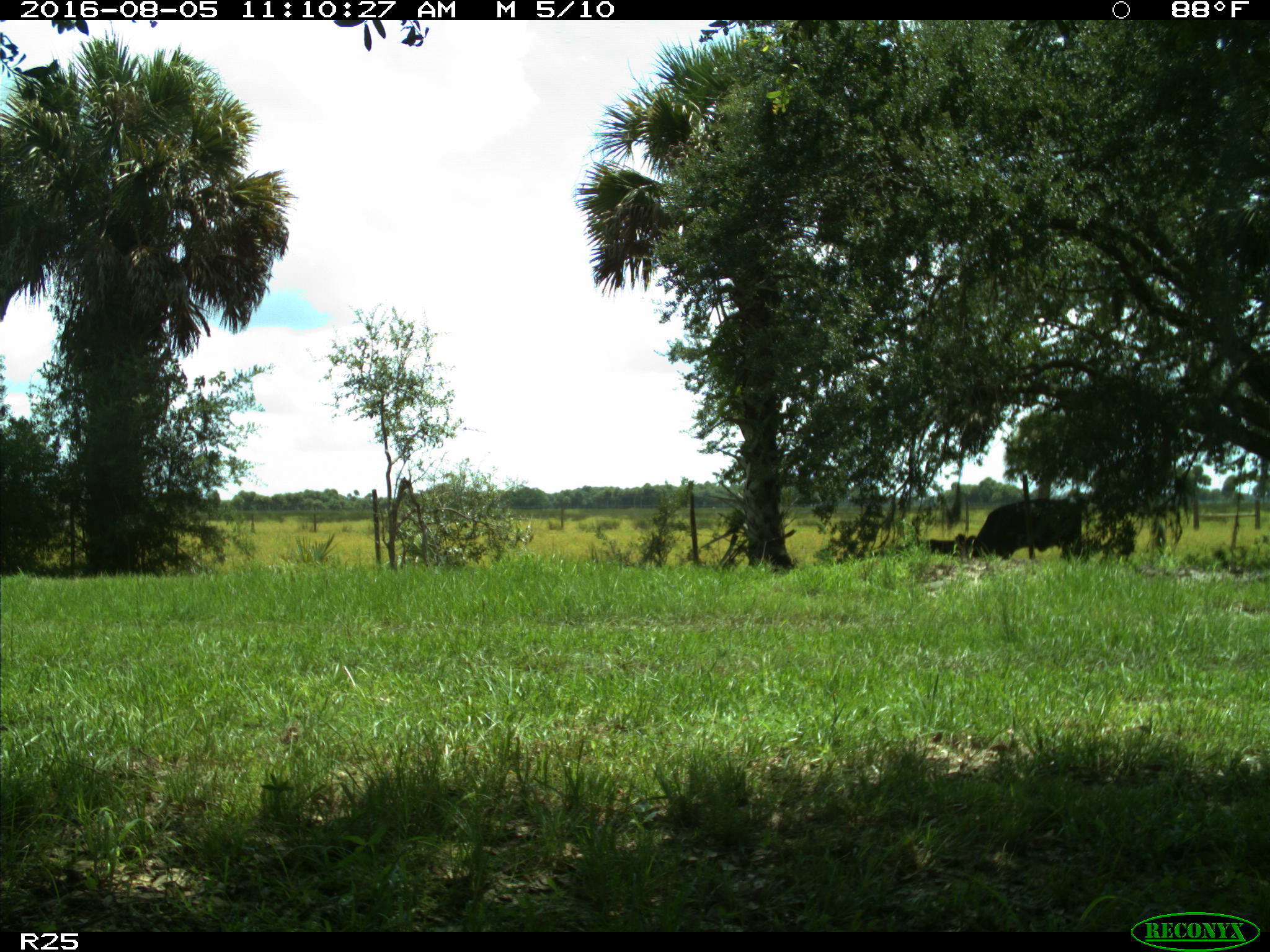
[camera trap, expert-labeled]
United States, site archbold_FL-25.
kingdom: Animalia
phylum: Chordata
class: Mammalia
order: Artiodactyla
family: Bovidae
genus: Bos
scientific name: Bos taurus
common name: domestic cow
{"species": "Bos taurus (domestic cow)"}